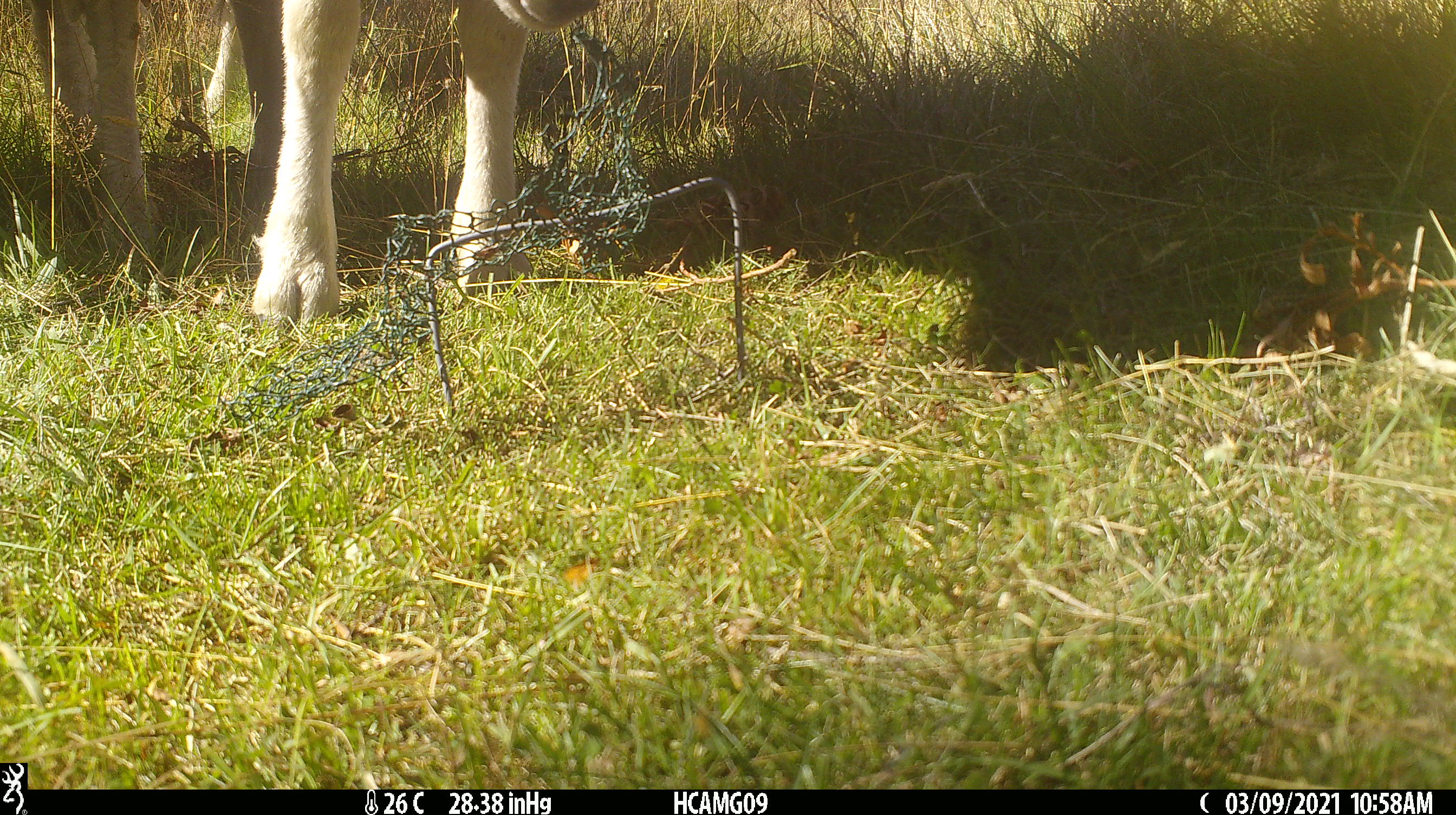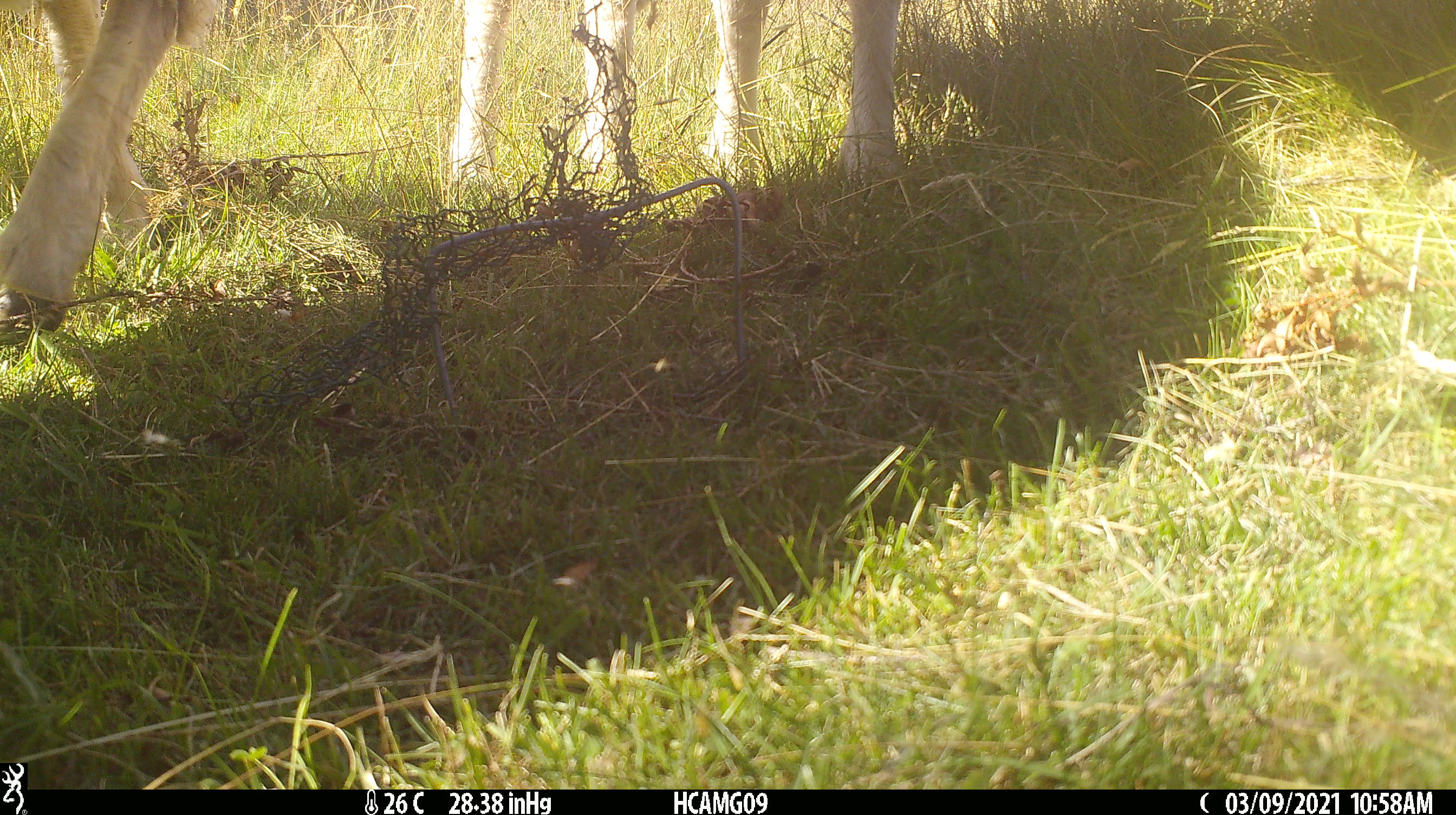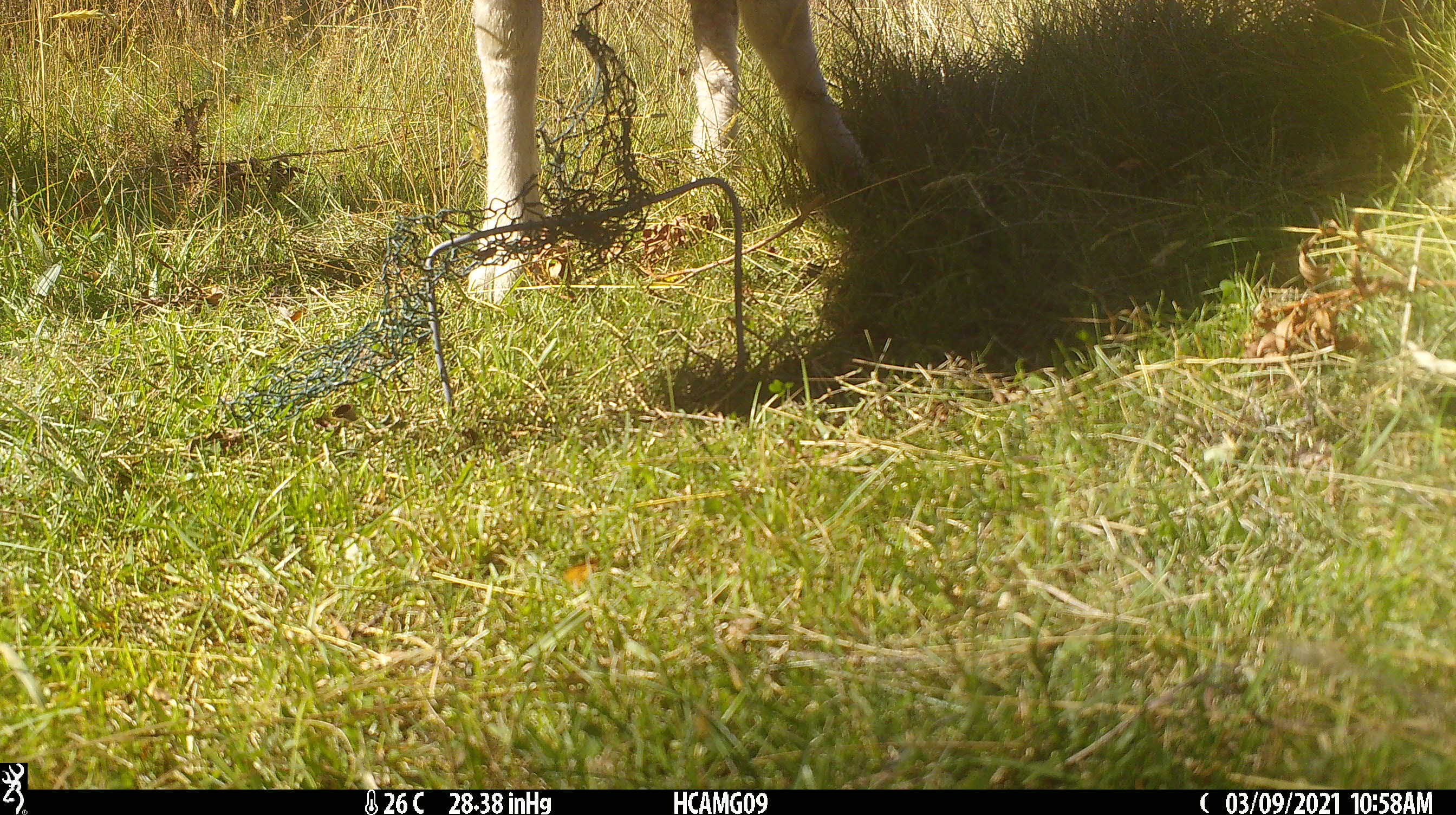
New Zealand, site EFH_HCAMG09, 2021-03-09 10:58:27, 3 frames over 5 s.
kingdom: Animalia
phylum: Chordata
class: Mammalia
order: Artiodactyla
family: Bovidae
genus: Ovis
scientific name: Ovis aries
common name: domestic sheep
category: sheep